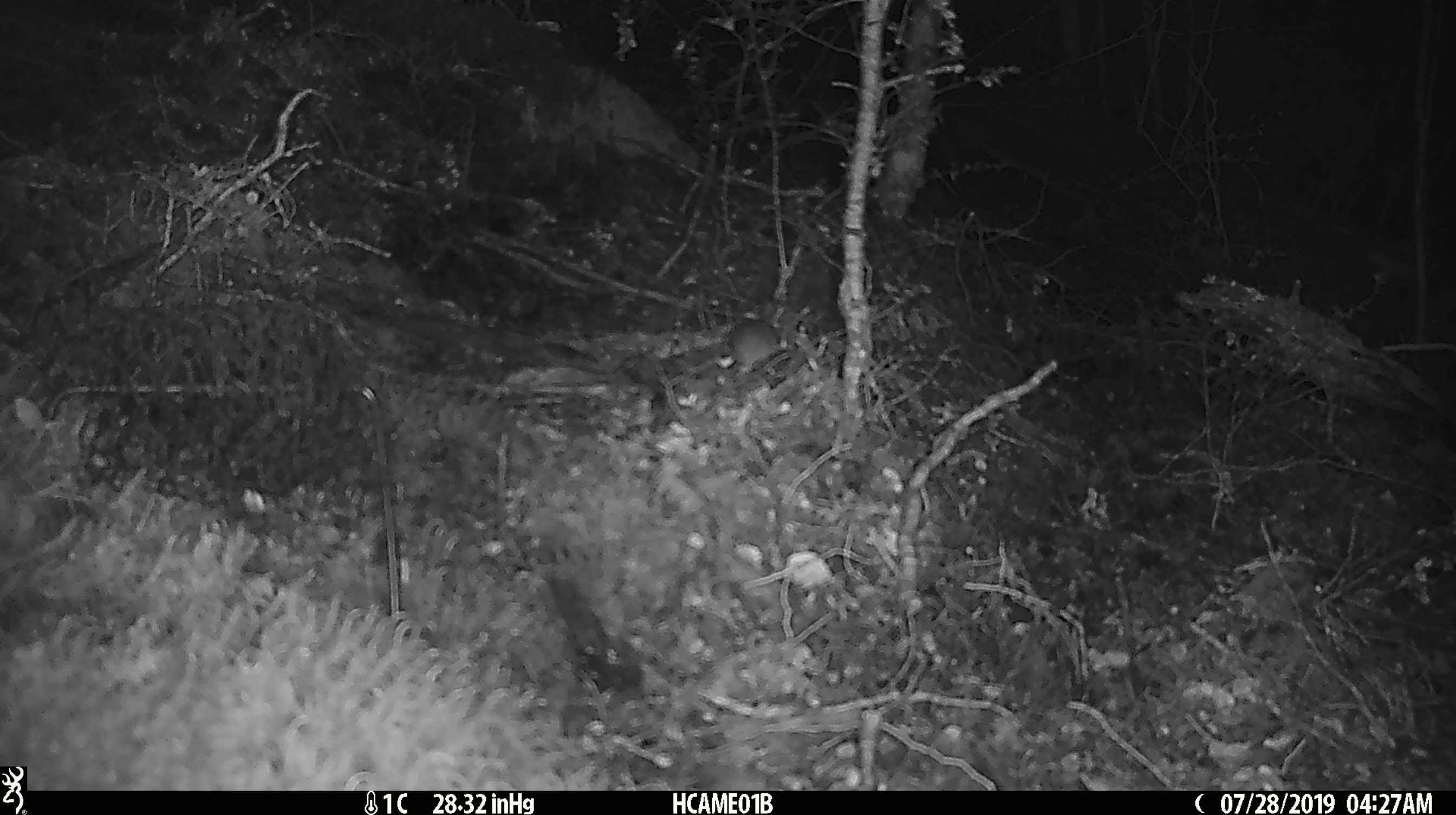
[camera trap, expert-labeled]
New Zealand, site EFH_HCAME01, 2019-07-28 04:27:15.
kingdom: Animalia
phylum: Chordata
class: Mammalia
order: Rodentia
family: Muridae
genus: Mus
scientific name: Mus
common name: mouse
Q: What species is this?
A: Mouse (Mus).